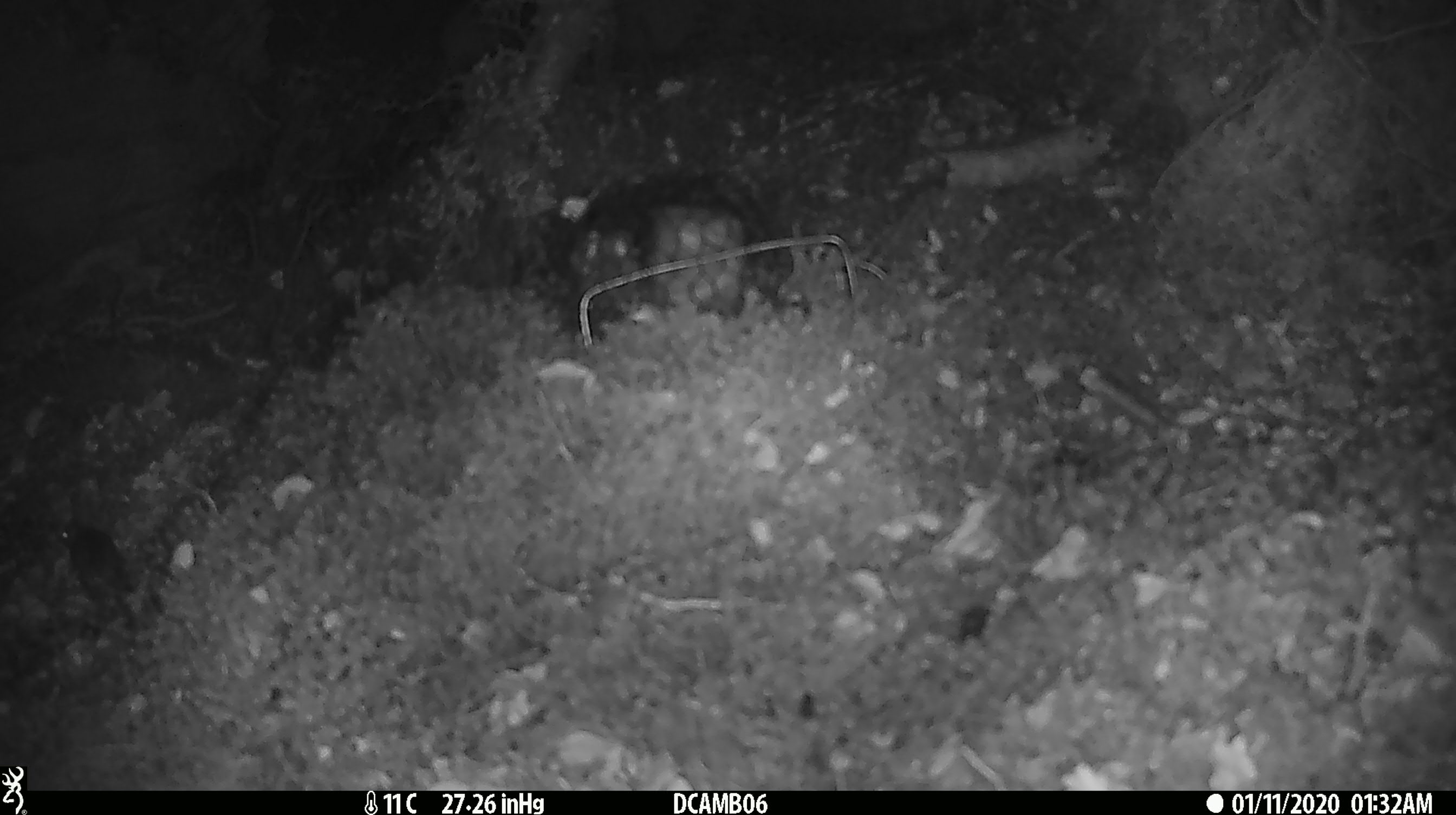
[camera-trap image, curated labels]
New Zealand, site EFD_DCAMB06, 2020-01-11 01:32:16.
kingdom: Animalia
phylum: Chordata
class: Mammalia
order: Rodentia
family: Muridae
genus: Mus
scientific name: Mus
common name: mouse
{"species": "mouse (Mus)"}